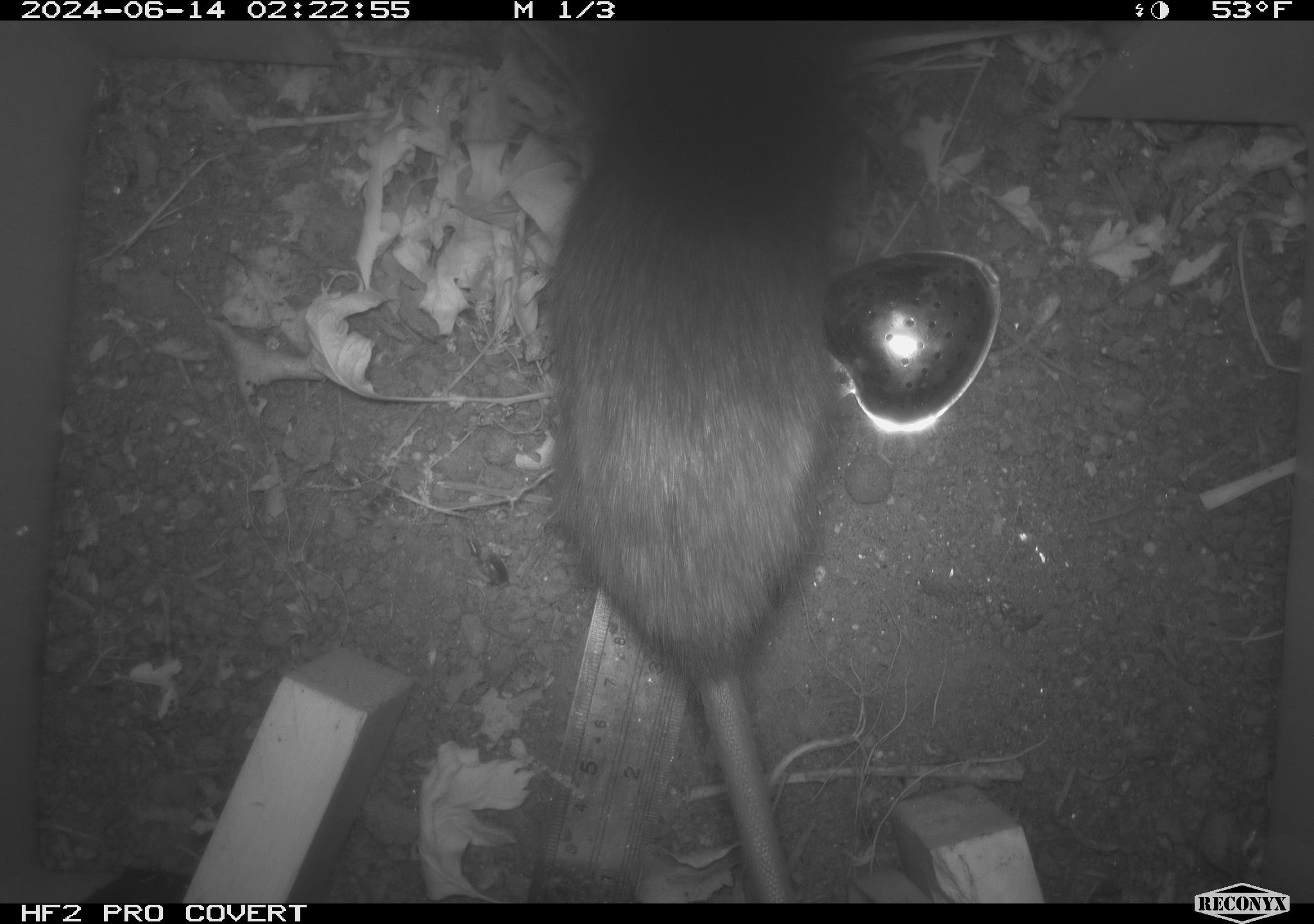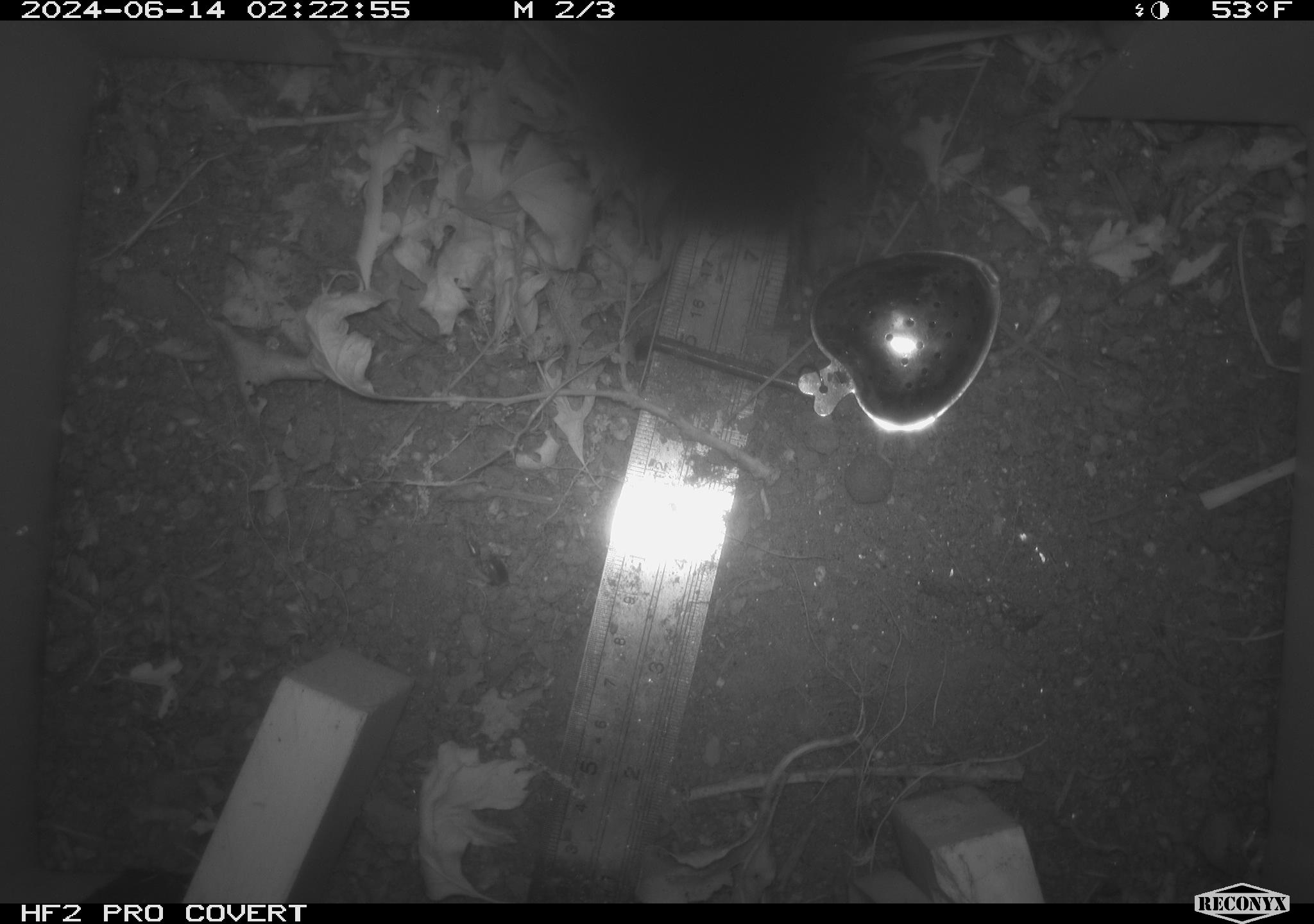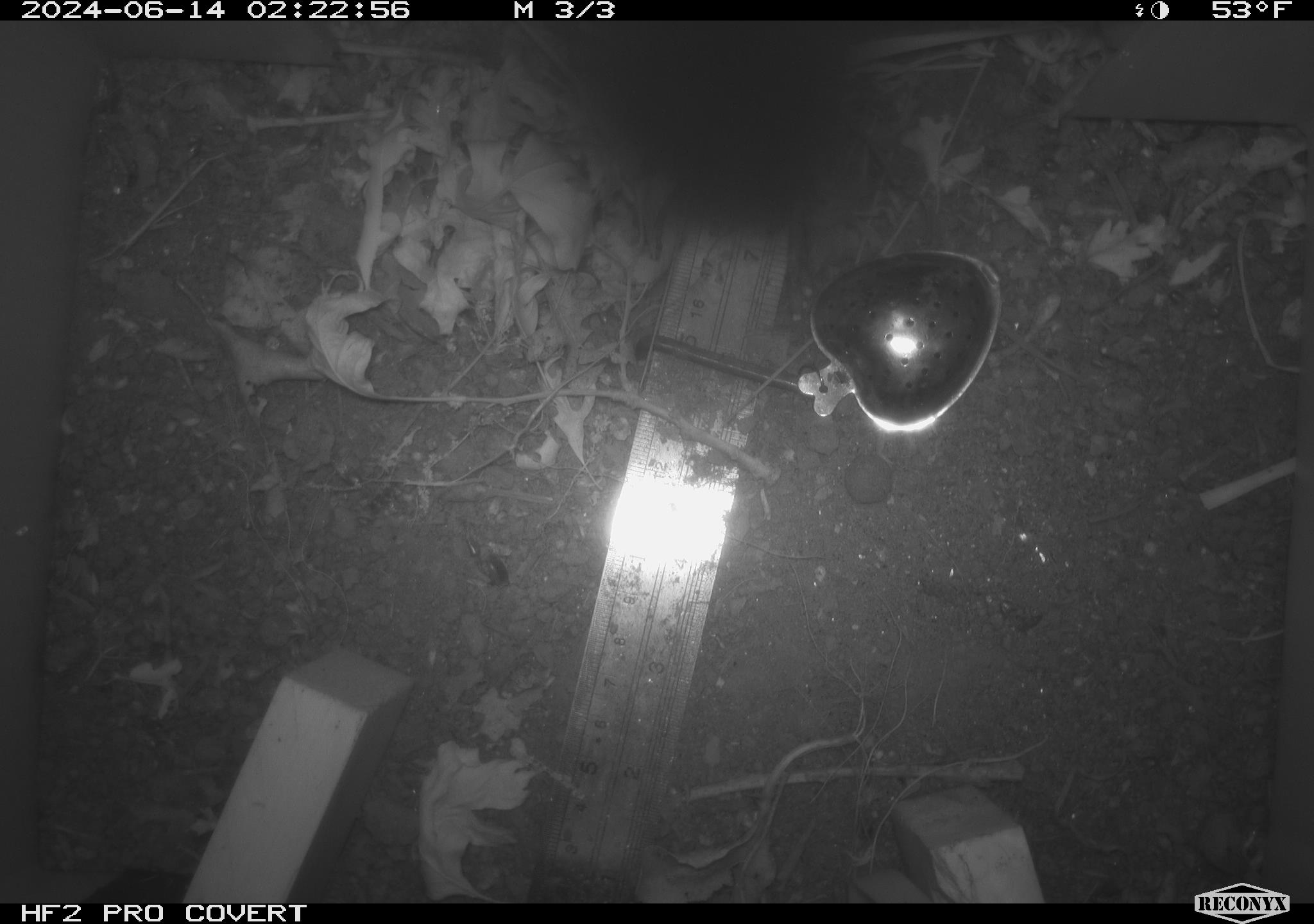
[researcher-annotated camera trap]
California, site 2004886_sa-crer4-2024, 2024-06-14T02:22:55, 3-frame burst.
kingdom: Animalia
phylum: Chordata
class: Mammalia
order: Rodentia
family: Muridae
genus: Rattus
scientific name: Rattus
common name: rat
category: rattus species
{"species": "rattus species (rat) (Rattus)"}